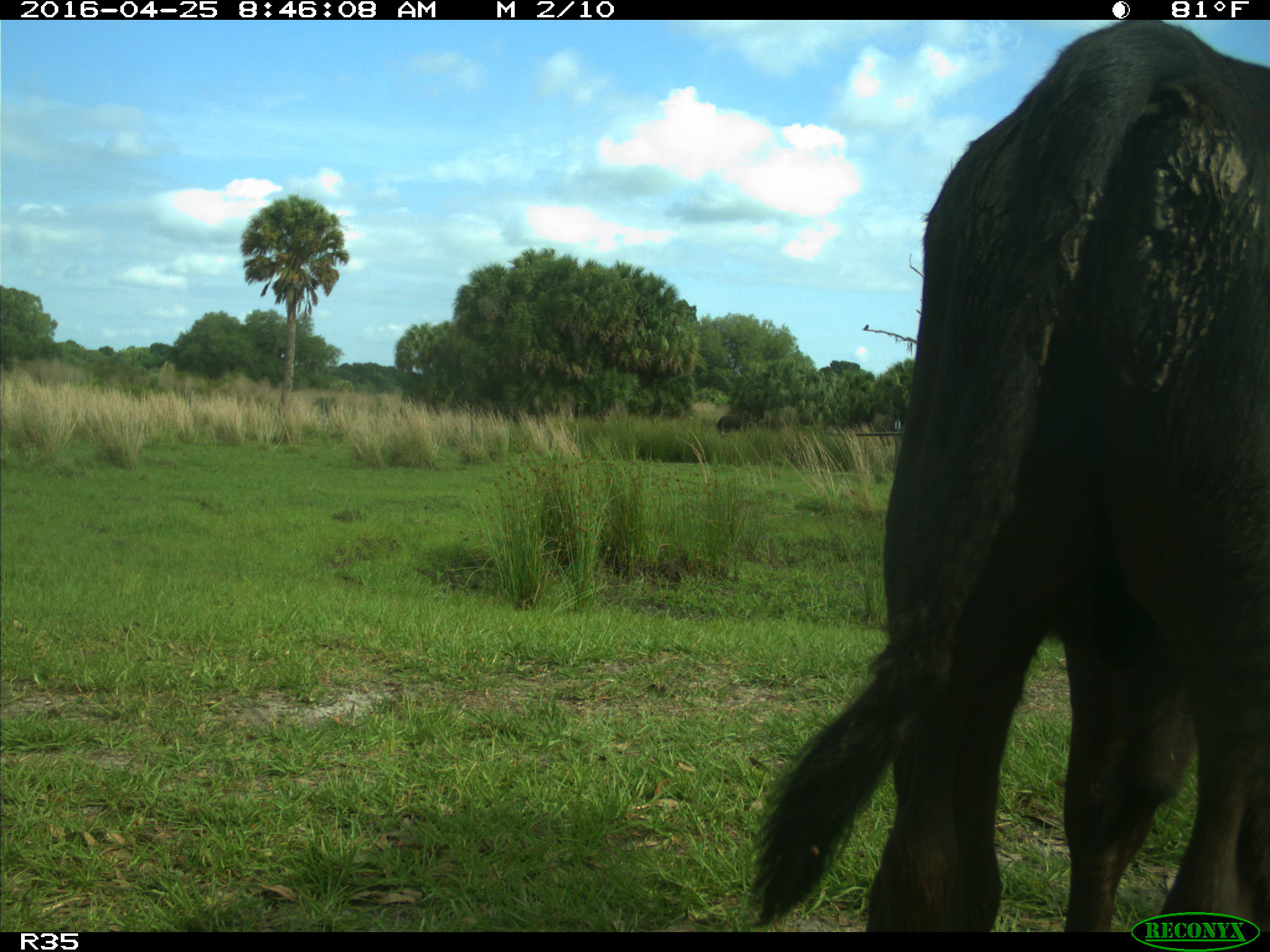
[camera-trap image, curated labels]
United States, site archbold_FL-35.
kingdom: Animalia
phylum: Chordata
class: Mammalia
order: Artiodactyla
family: Bovidae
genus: Bos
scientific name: Bos taurus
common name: domestic cow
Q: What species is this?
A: Bos taurus (domestic cow).